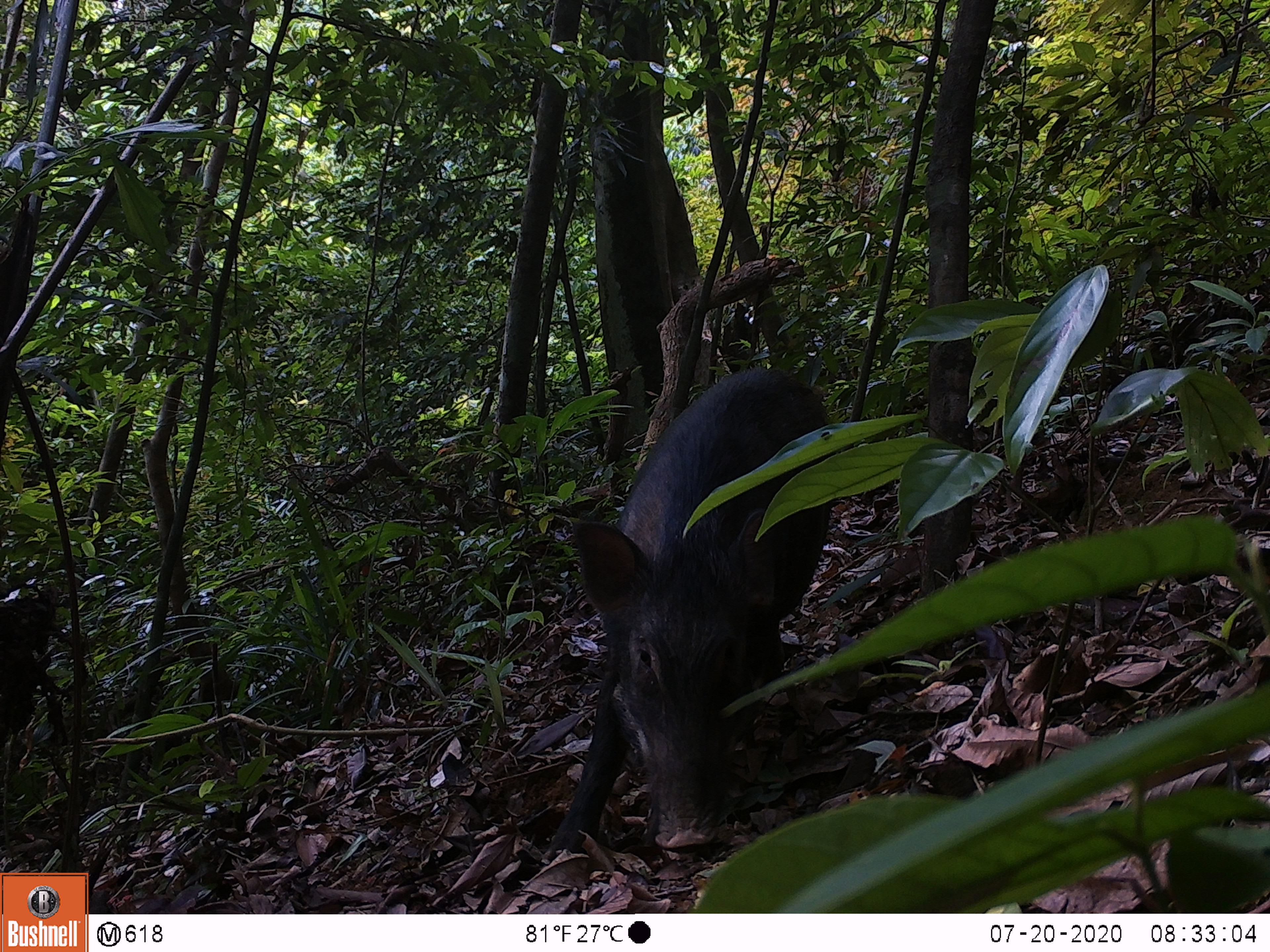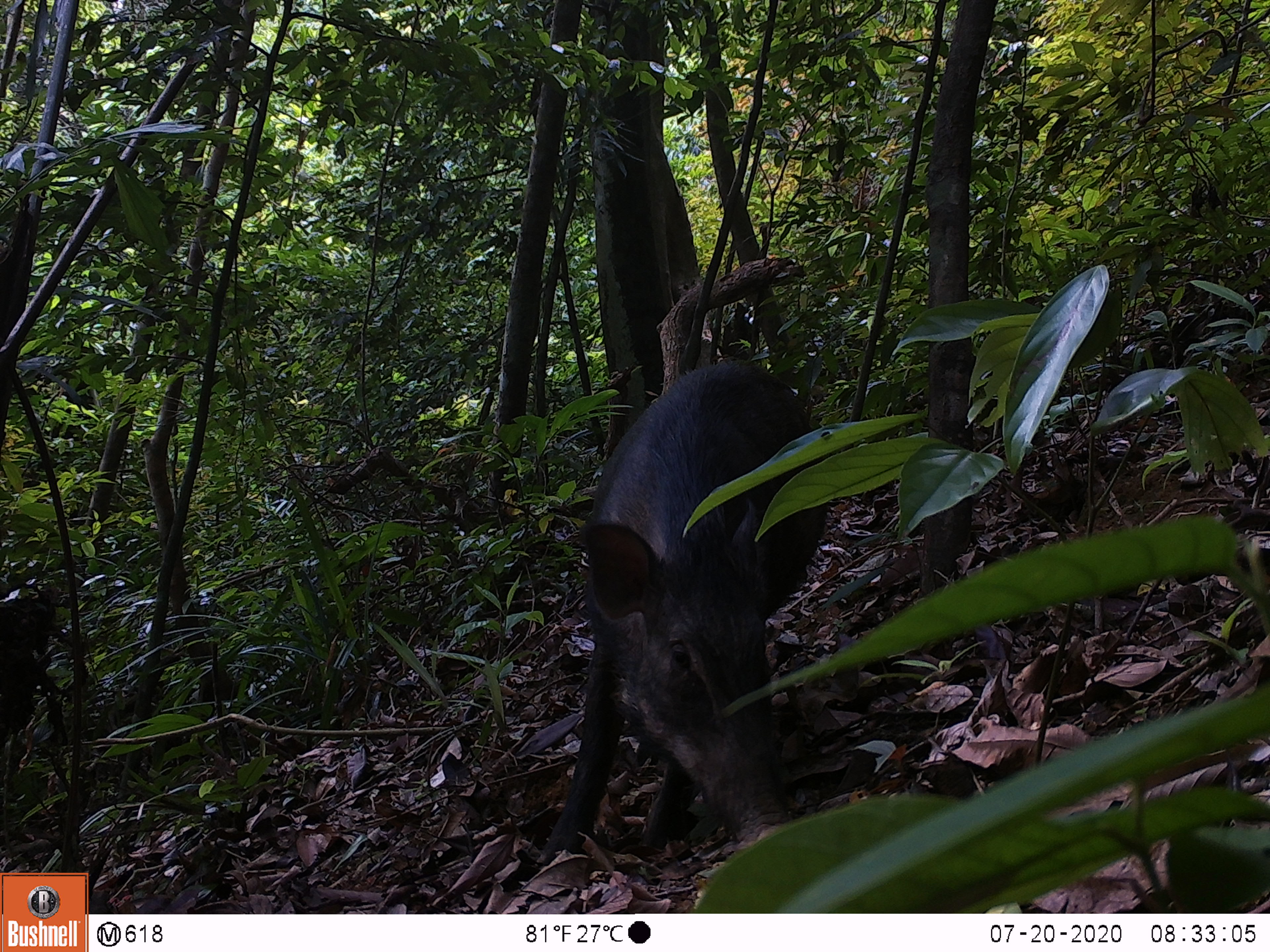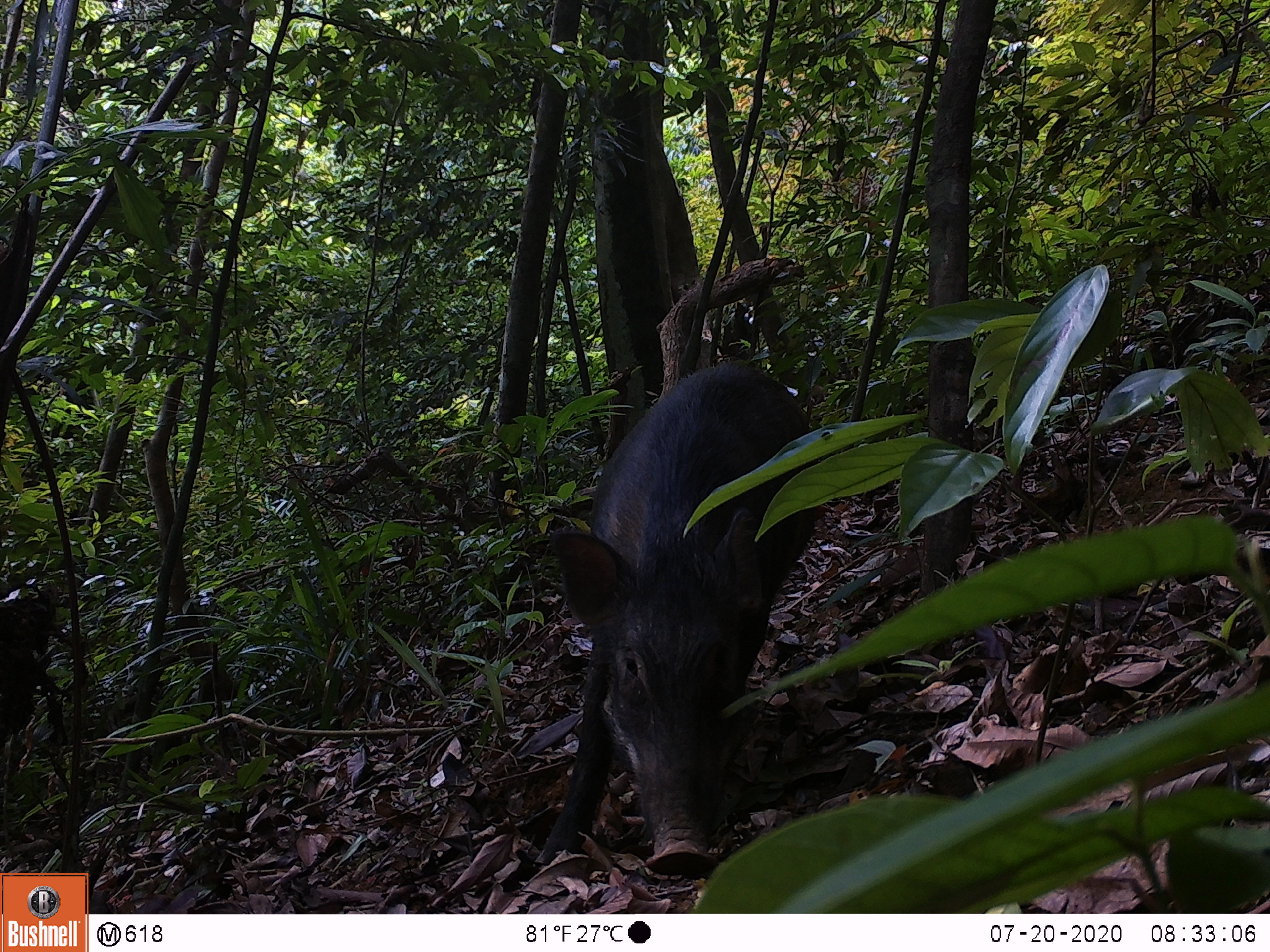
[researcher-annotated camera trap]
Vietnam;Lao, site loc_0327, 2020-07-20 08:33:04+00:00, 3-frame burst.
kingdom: Animalia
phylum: Chordata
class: Mammalia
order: Artiodactyla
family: Suidae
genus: Sus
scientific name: Sus scrofa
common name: eurasian wild pig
Eurasian wild pig (Sus scrofa). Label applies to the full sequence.